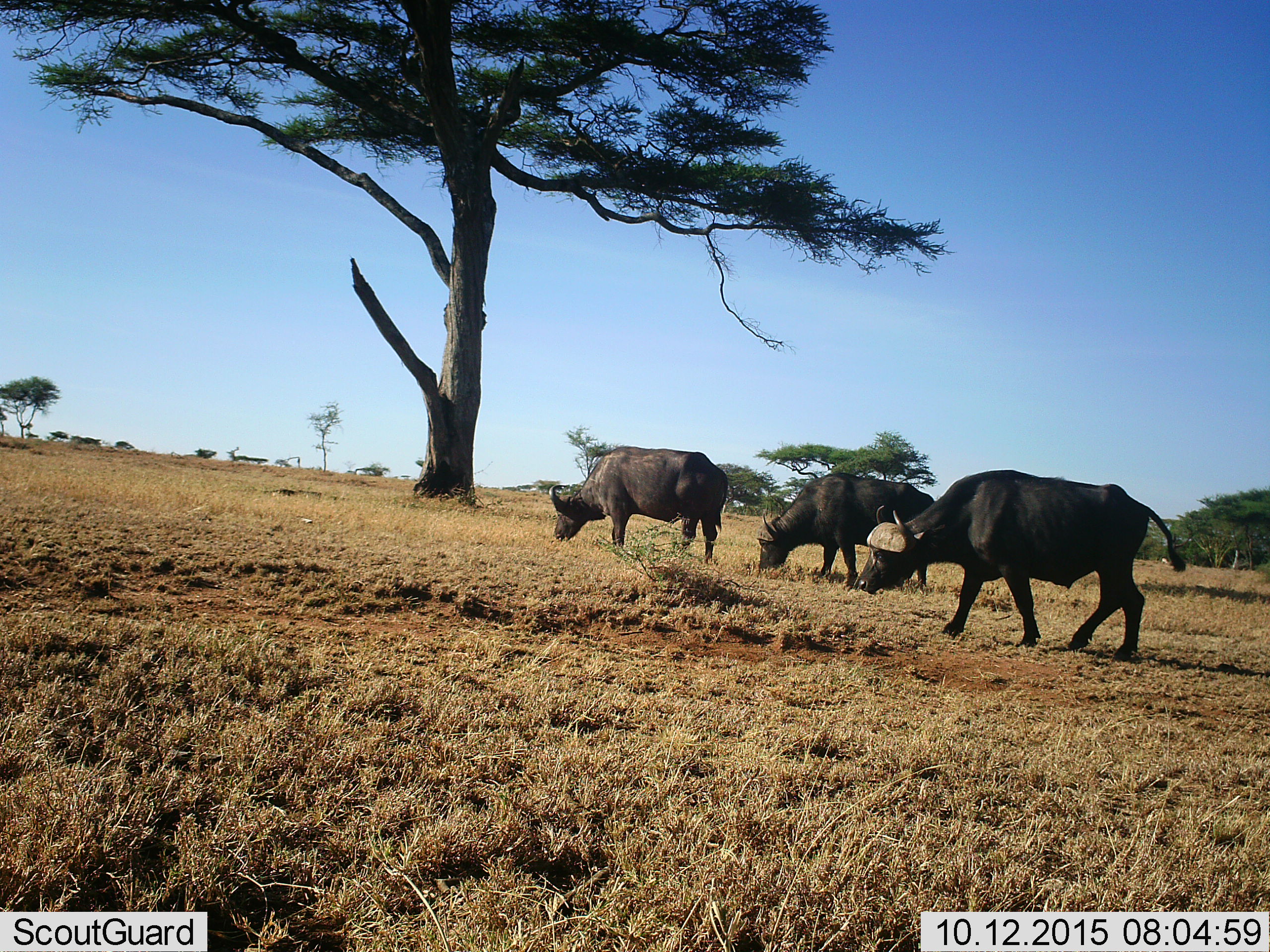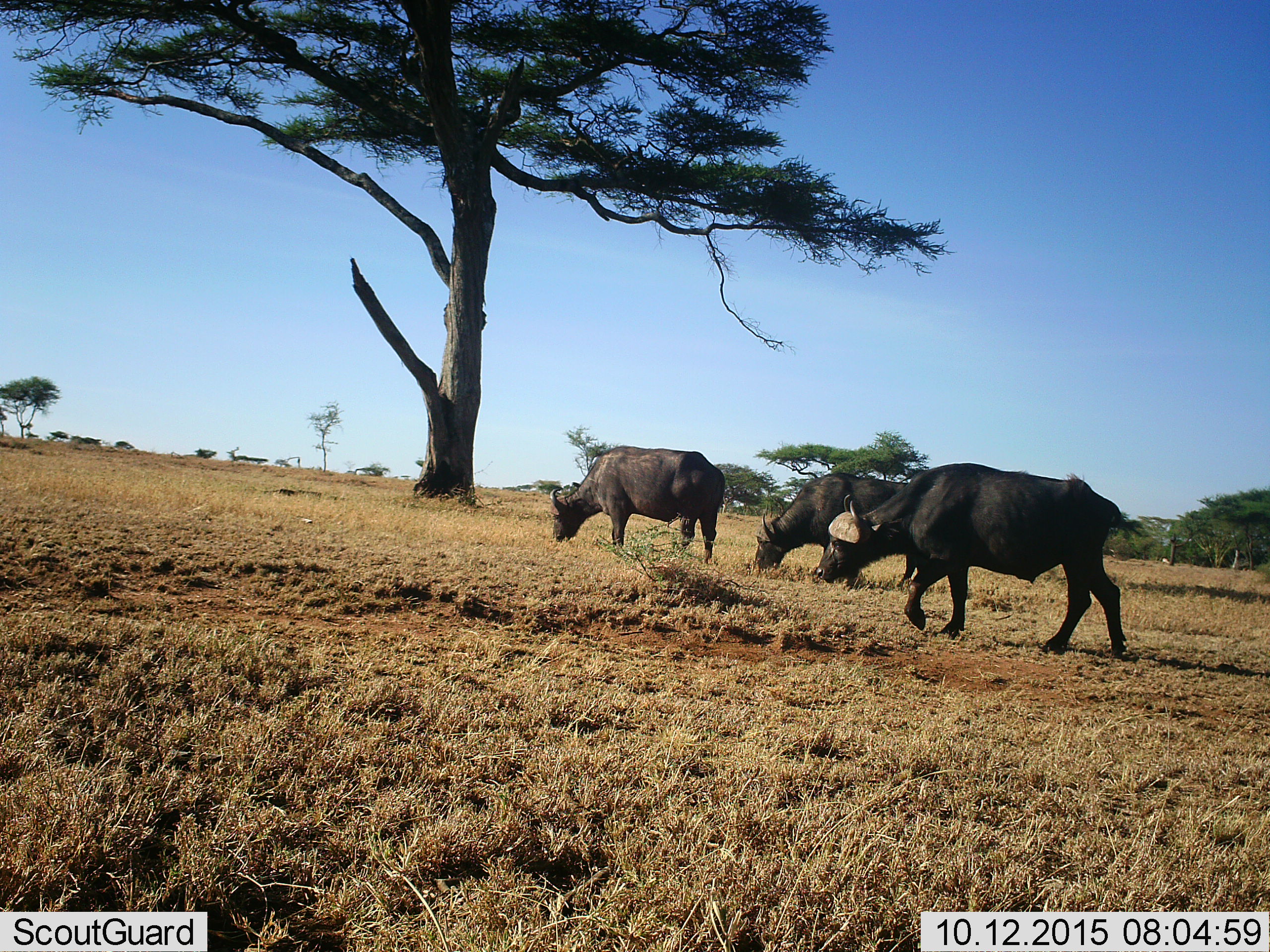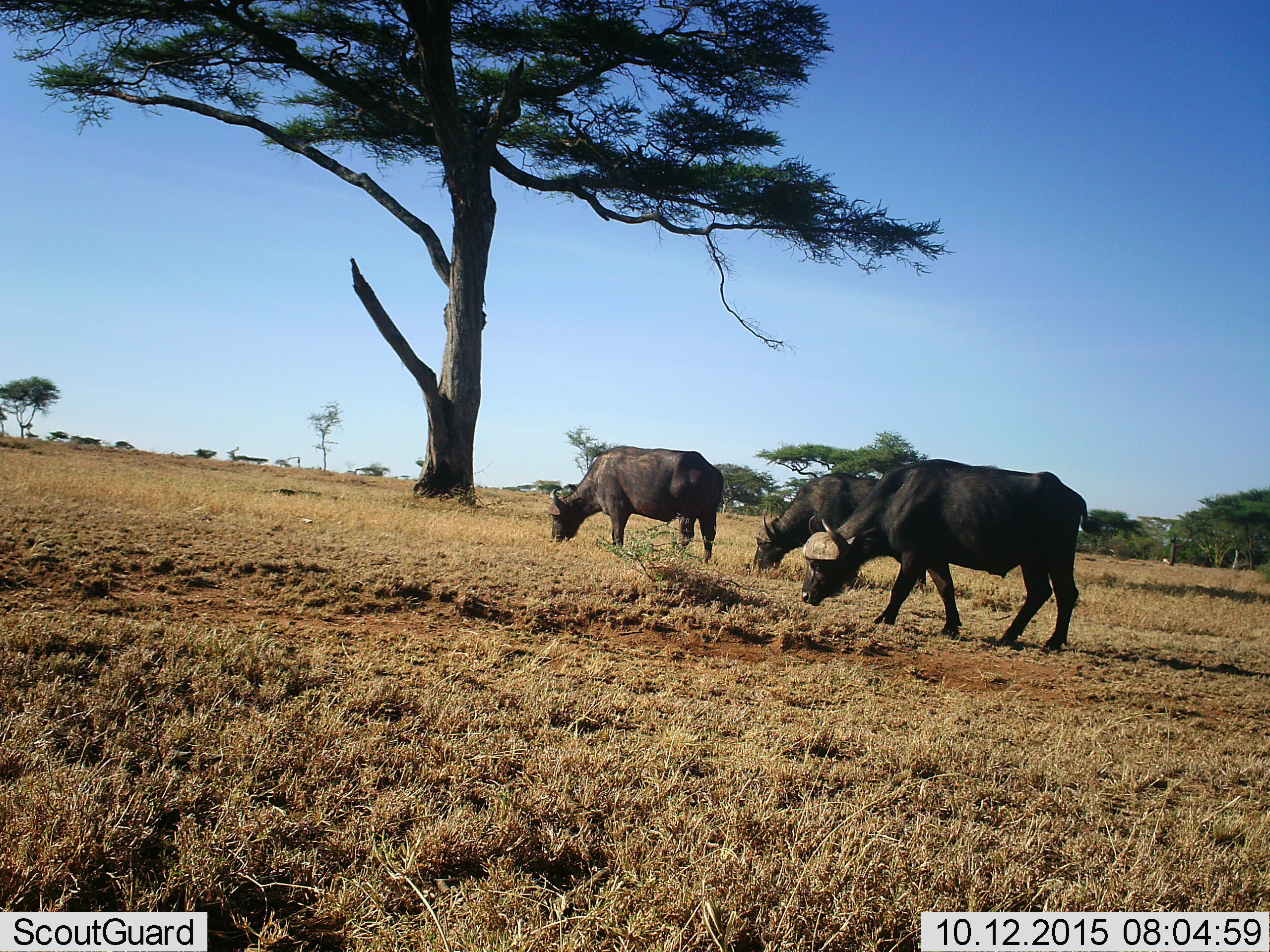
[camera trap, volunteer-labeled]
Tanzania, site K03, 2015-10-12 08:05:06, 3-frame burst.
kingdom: Animalia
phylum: Chordata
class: Mammalia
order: Artiodactyla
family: Bovidae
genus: Syncerus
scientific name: Syncerus caffer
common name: cape buffalo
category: buffalo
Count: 3.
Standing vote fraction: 38%.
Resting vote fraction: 0%.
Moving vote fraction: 75%.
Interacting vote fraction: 0%.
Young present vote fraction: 0%.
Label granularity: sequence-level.